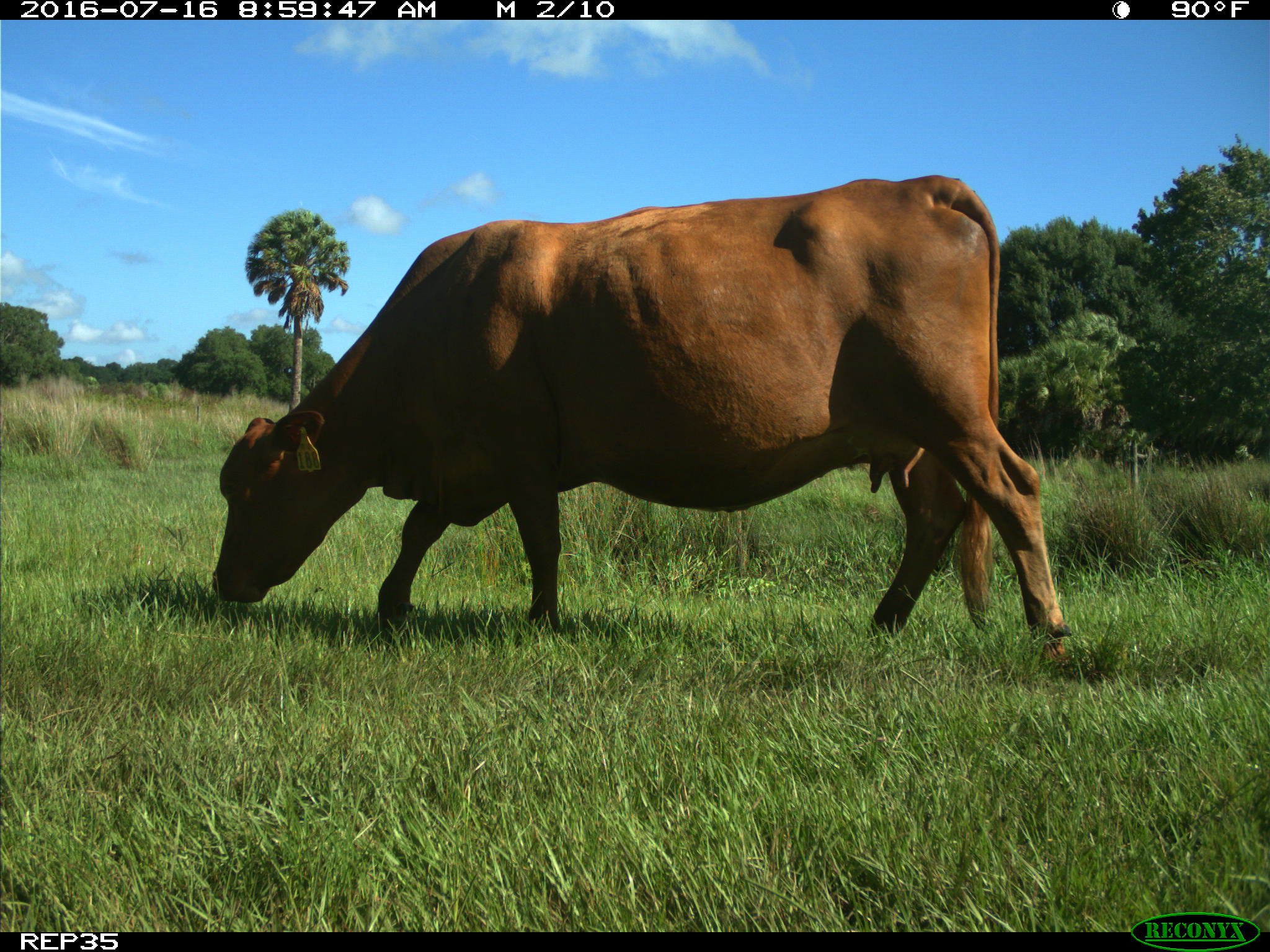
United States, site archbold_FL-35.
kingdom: Animalia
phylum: Chordata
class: Mammalia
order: Artiodactyla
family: Bovidae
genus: Bos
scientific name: Bos taurus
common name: domestic cow